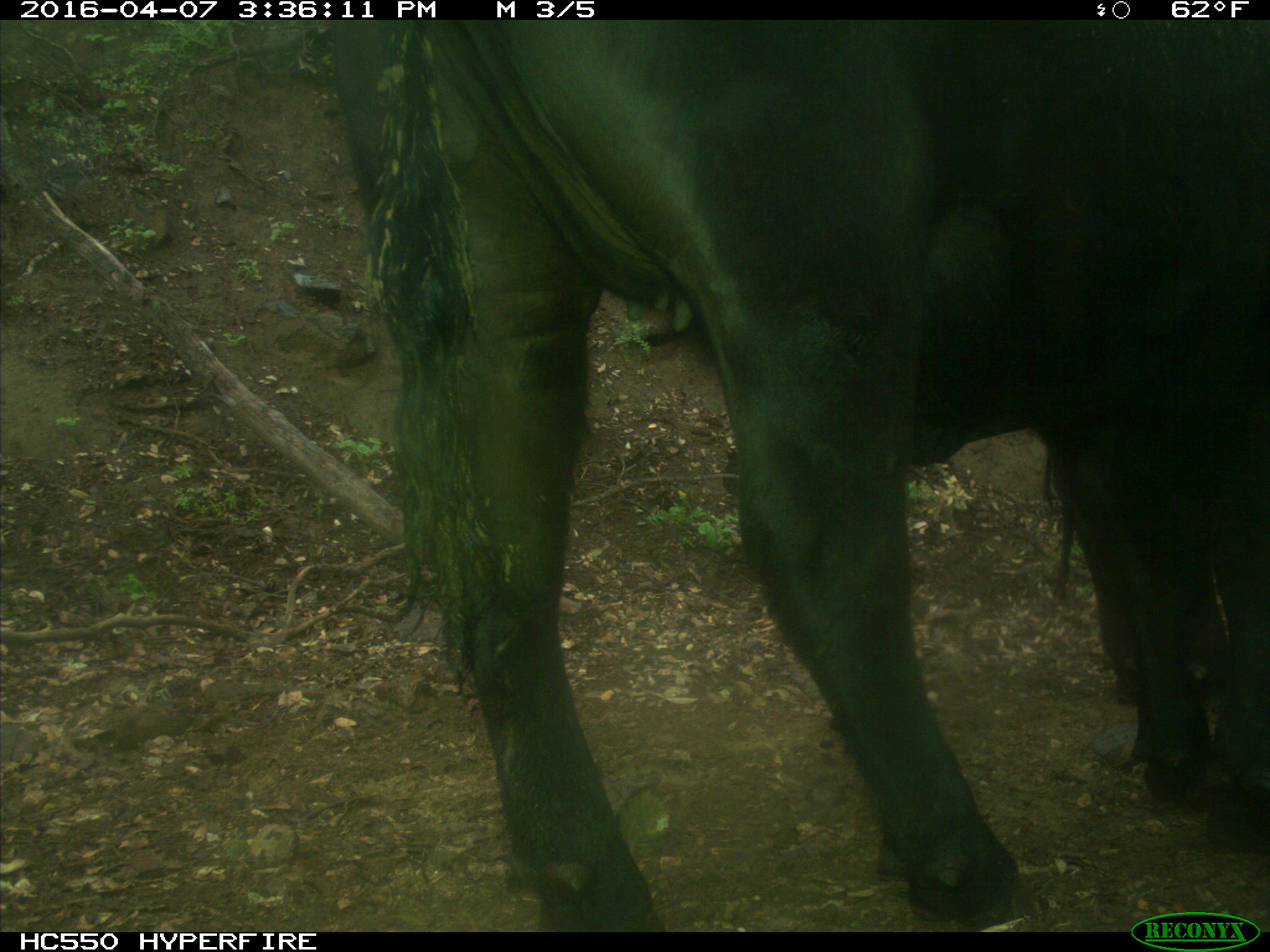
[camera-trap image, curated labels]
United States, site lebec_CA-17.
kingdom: Animalia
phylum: Chordata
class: Mammalia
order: Artiodactyla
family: Bovidae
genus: Bos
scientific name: Bos taurus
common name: domestic cow